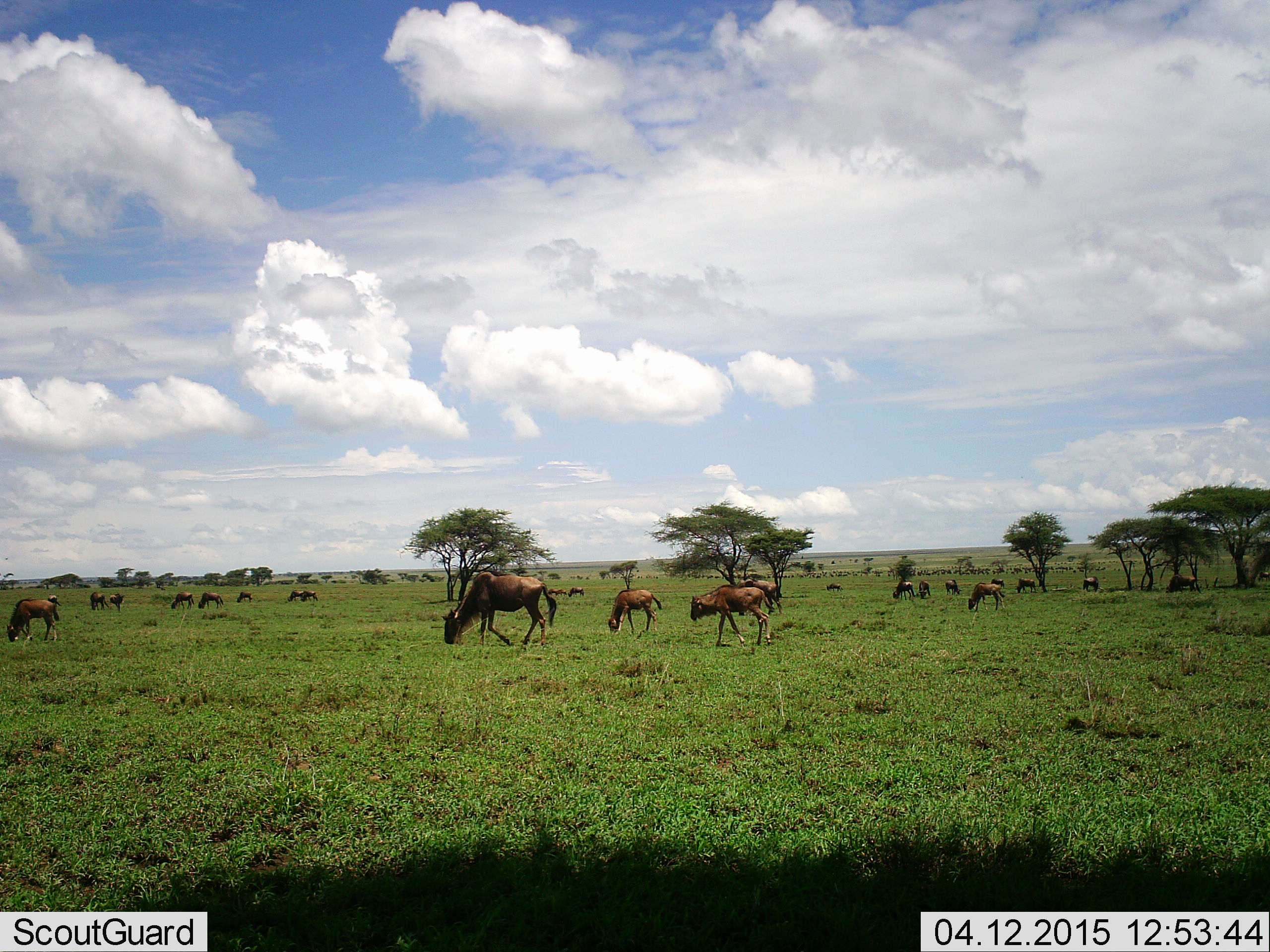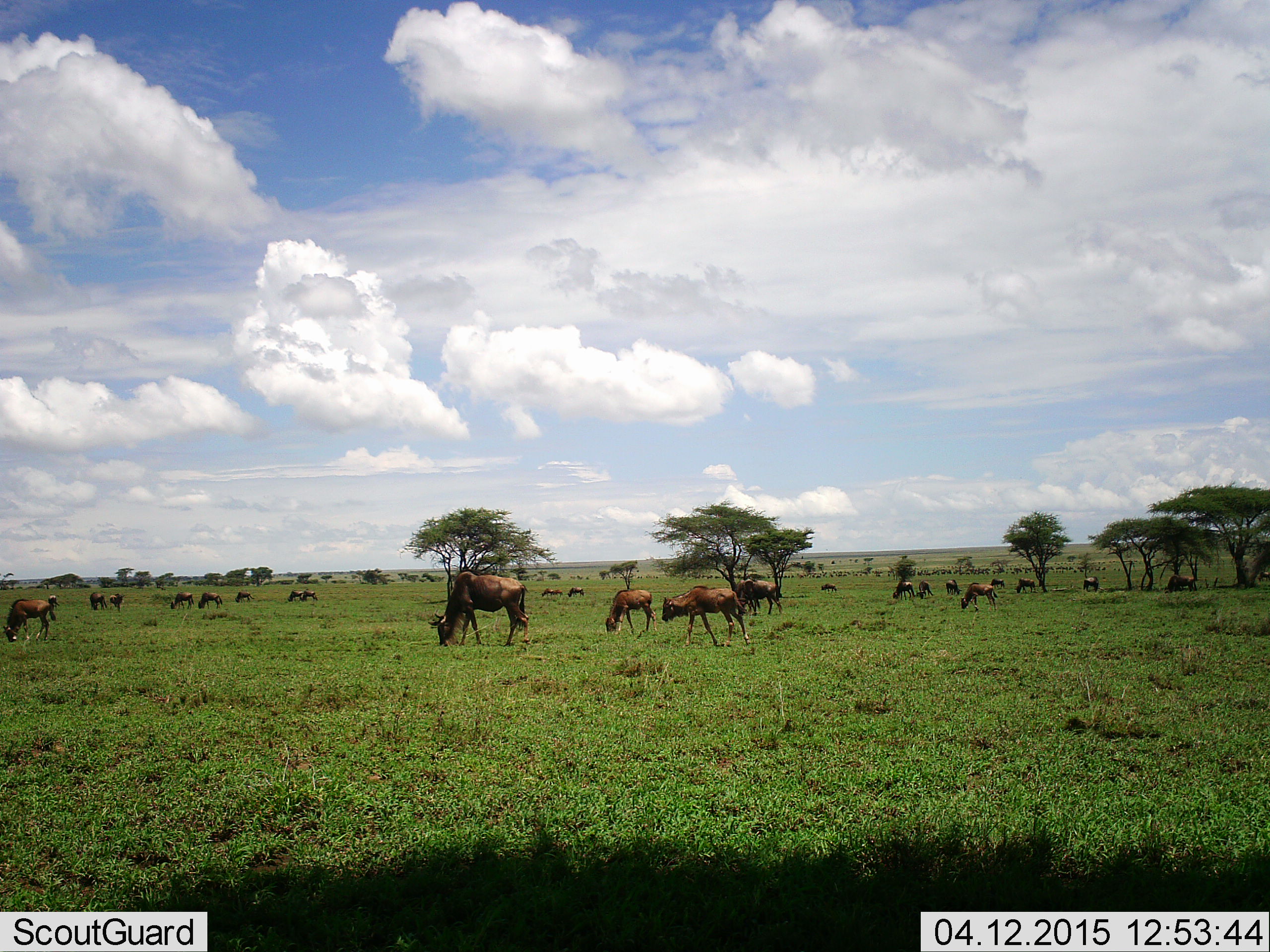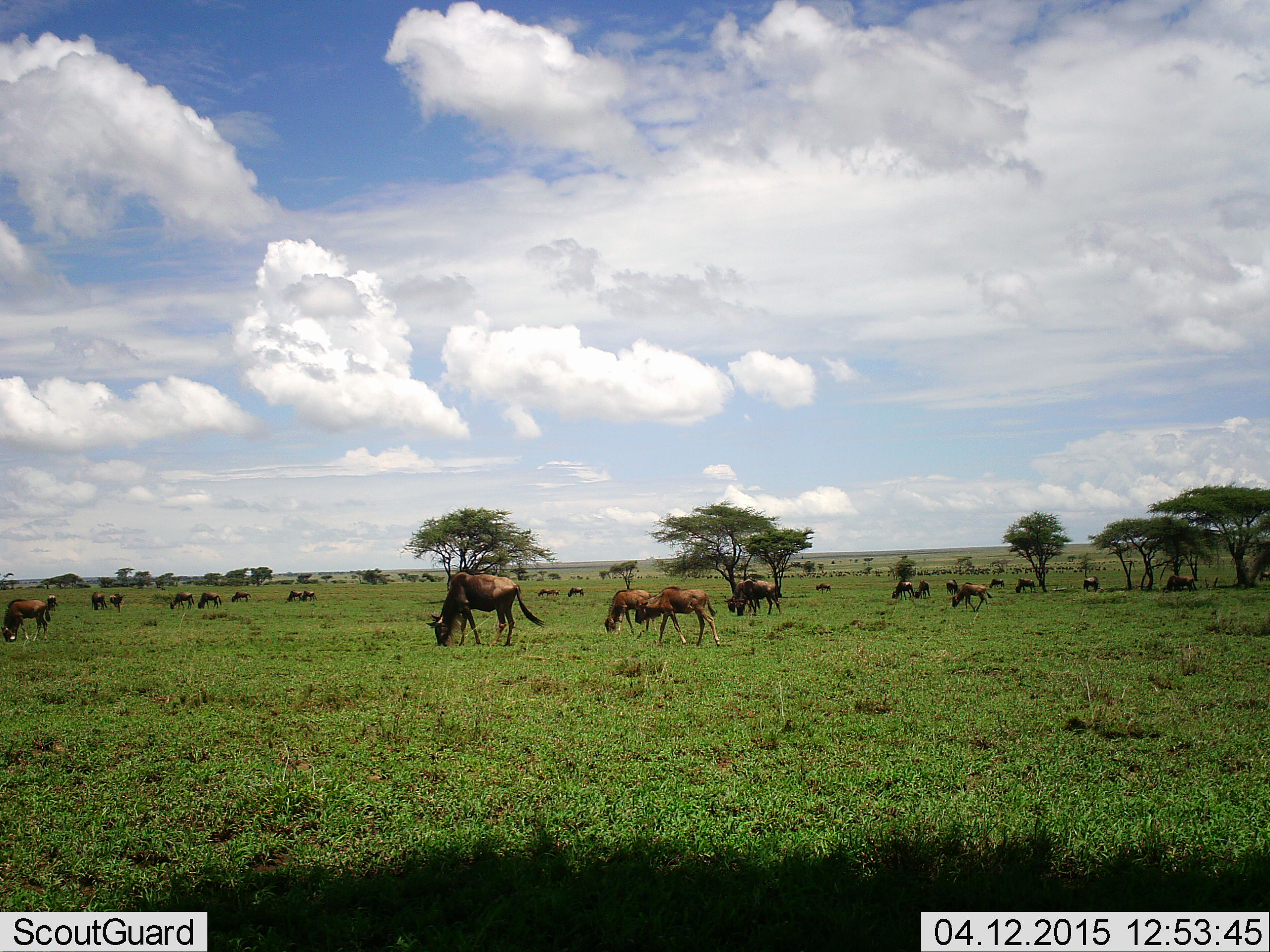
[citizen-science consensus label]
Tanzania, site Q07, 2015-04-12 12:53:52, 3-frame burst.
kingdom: Animalia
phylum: Chordata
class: Mammalia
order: Artiodactyla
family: Bovidae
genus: Connochaetes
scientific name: Connochaetes taurinus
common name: blue wildebeest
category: wildebeest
Wildebeest (blue wildebeest) (Connochaetes taurinus), count 11-50. Behavior (volunteer vote fractions): standing 30%, resting 0%, moving 40%, interacting 0%. Young present (vote fraction): 50%. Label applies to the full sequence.